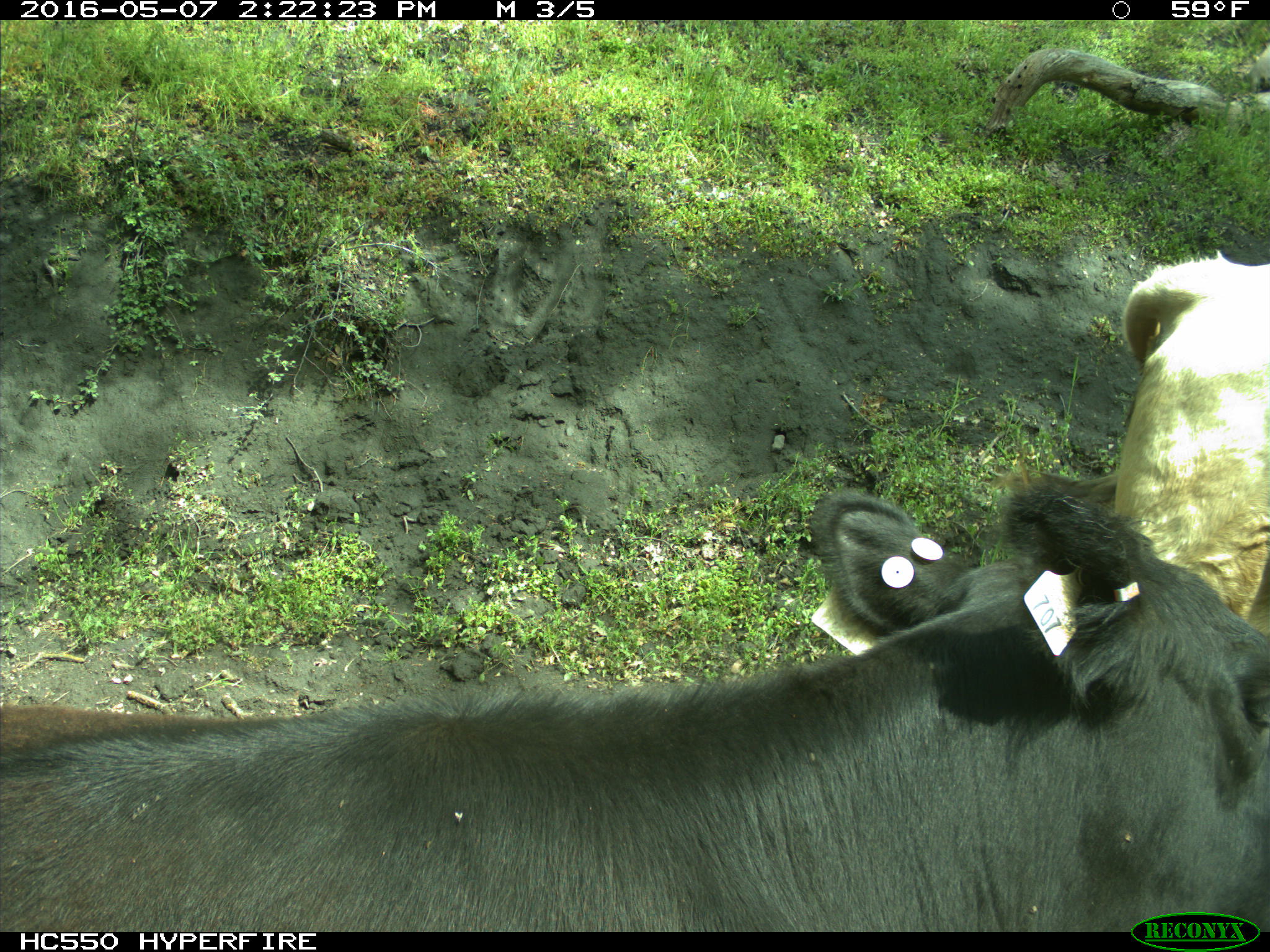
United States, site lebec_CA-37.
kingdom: Animalia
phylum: Chordata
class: Mammalia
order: Artiodactyla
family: Bovidae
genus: Bos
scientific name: Bos taurus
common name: domestic cow